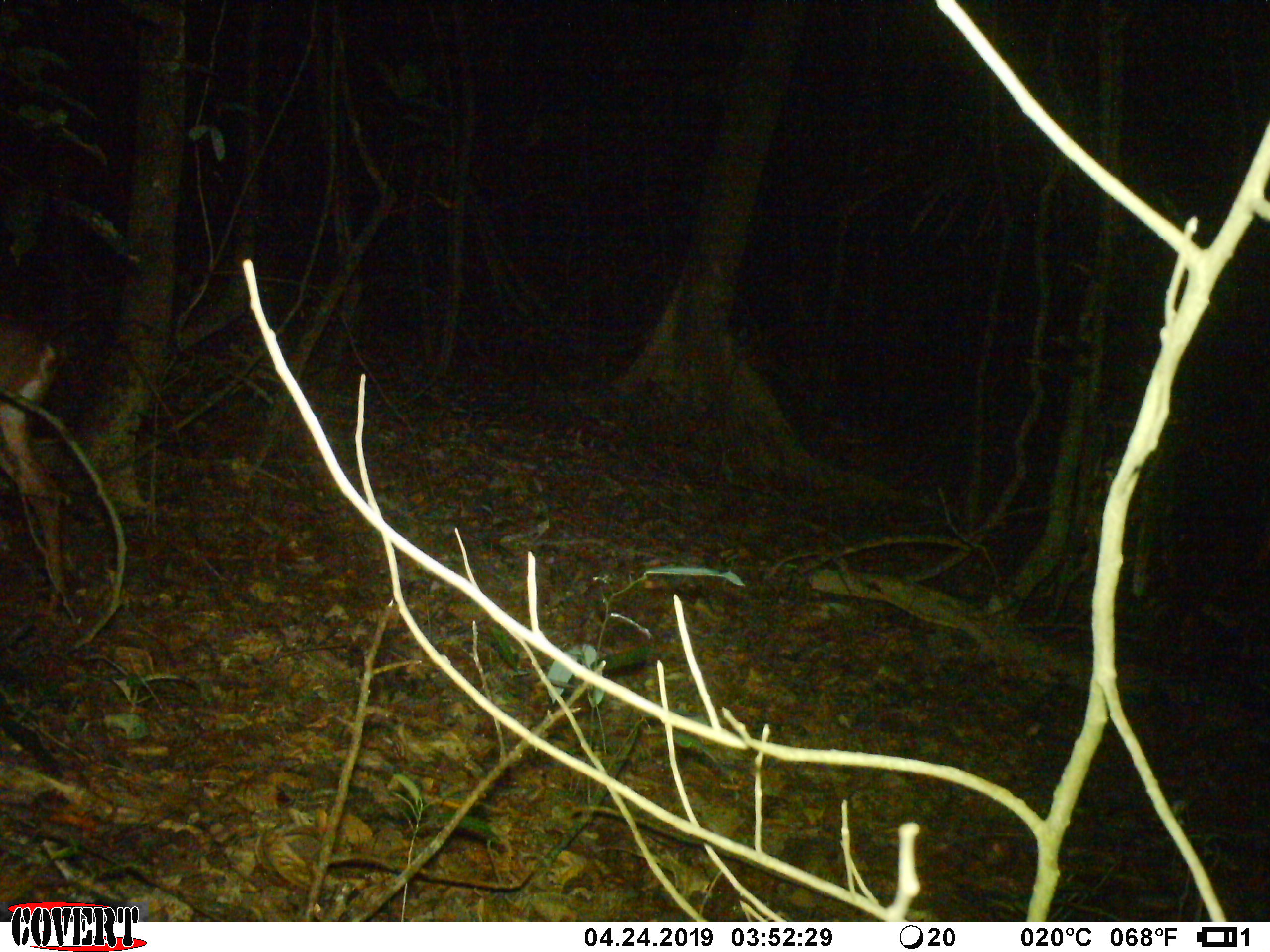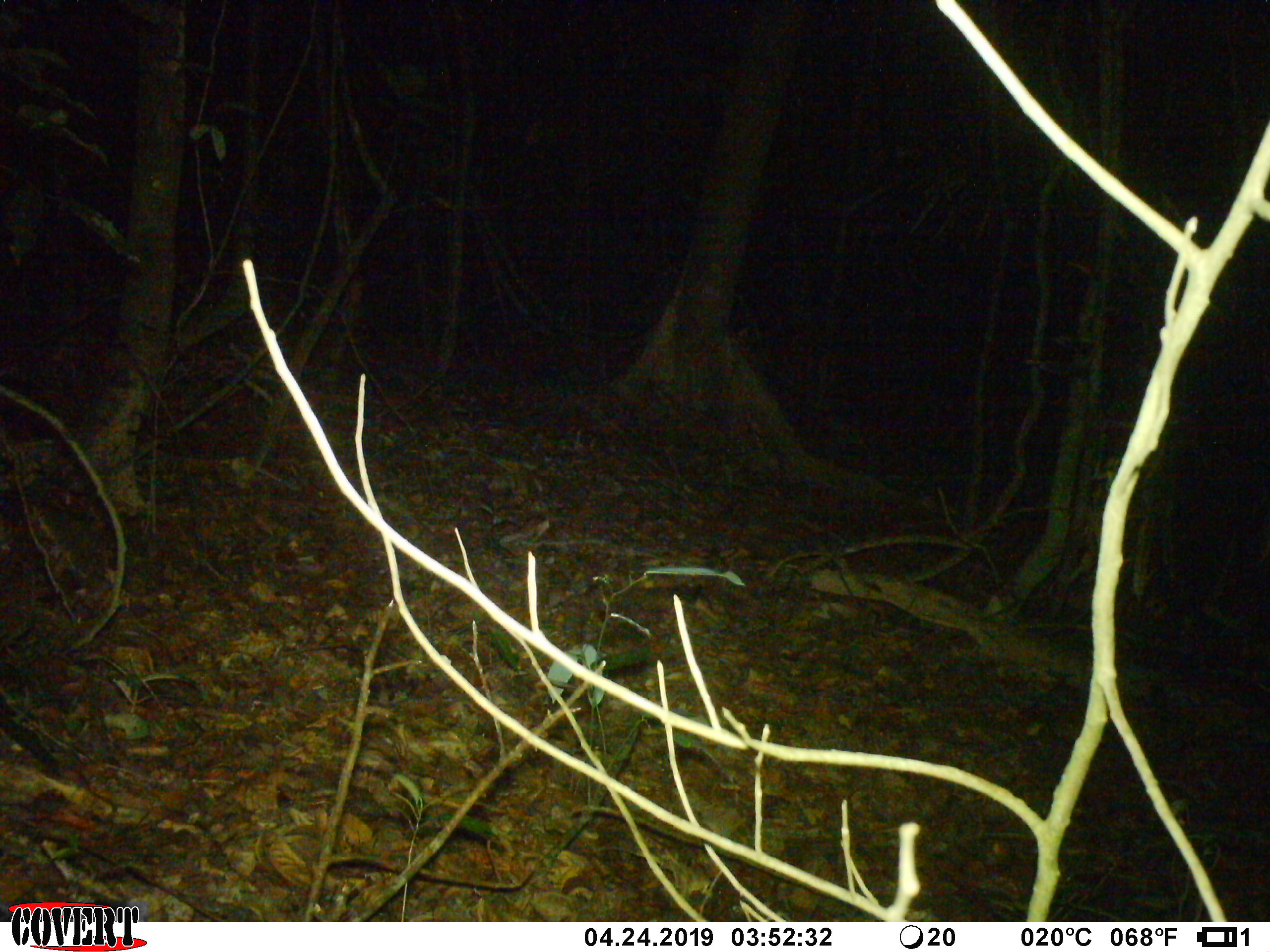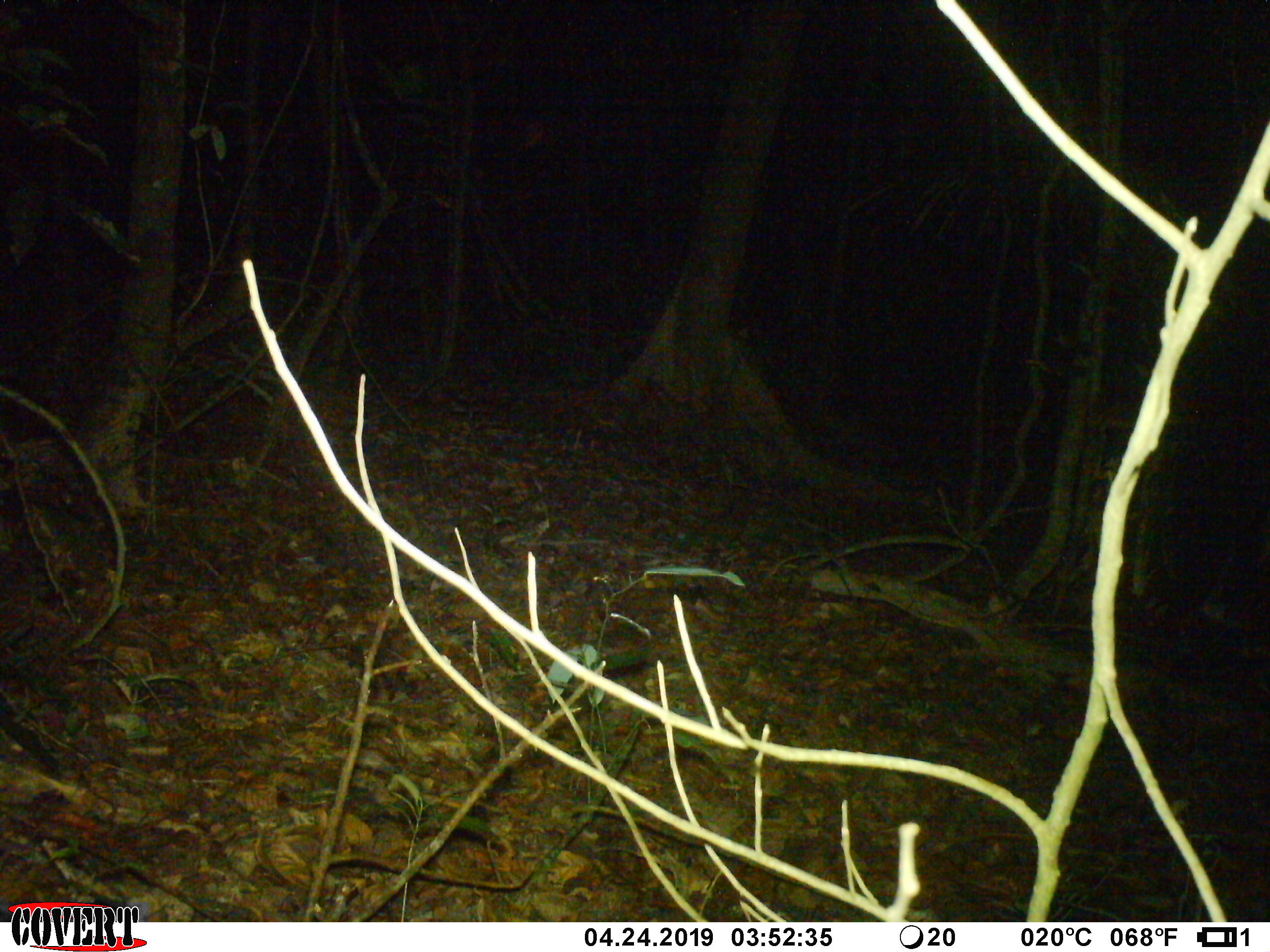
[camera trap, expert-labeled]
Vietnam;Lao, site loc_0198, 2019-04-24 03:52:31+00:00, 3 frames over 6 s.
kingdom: Animalia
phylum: Chordata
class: Mammalia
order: Artiodactyla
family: Cervidae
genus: Muntiacus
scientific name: Muntiacus vuquangensis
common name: large-antlered muntjac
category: large antlered muntjac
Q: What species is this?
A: Large antlered muntjac (large-antlered muntjac) (Muntiacus vuquangensis).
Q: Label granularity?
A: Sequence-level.